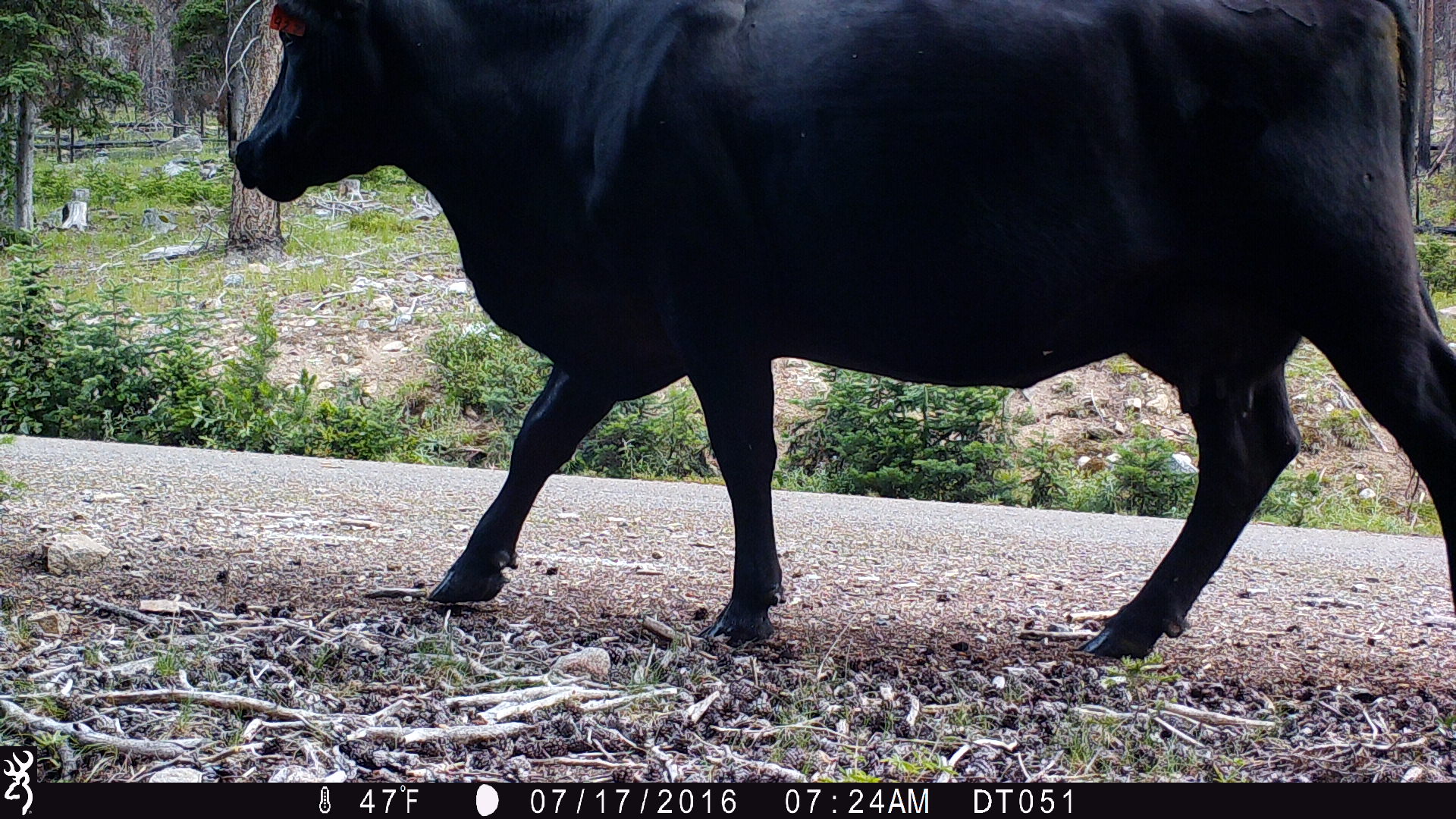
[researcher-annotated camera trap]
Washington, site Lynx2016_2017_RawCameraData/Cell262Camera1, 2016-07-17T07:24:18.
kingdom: Animalia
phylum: Chordata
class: Mammalia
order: Artiodactyla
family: Bovidae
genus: Bos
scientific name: Bos taurus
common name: domestic cattle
Domestic cattle (Bos taurus). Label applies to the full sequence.